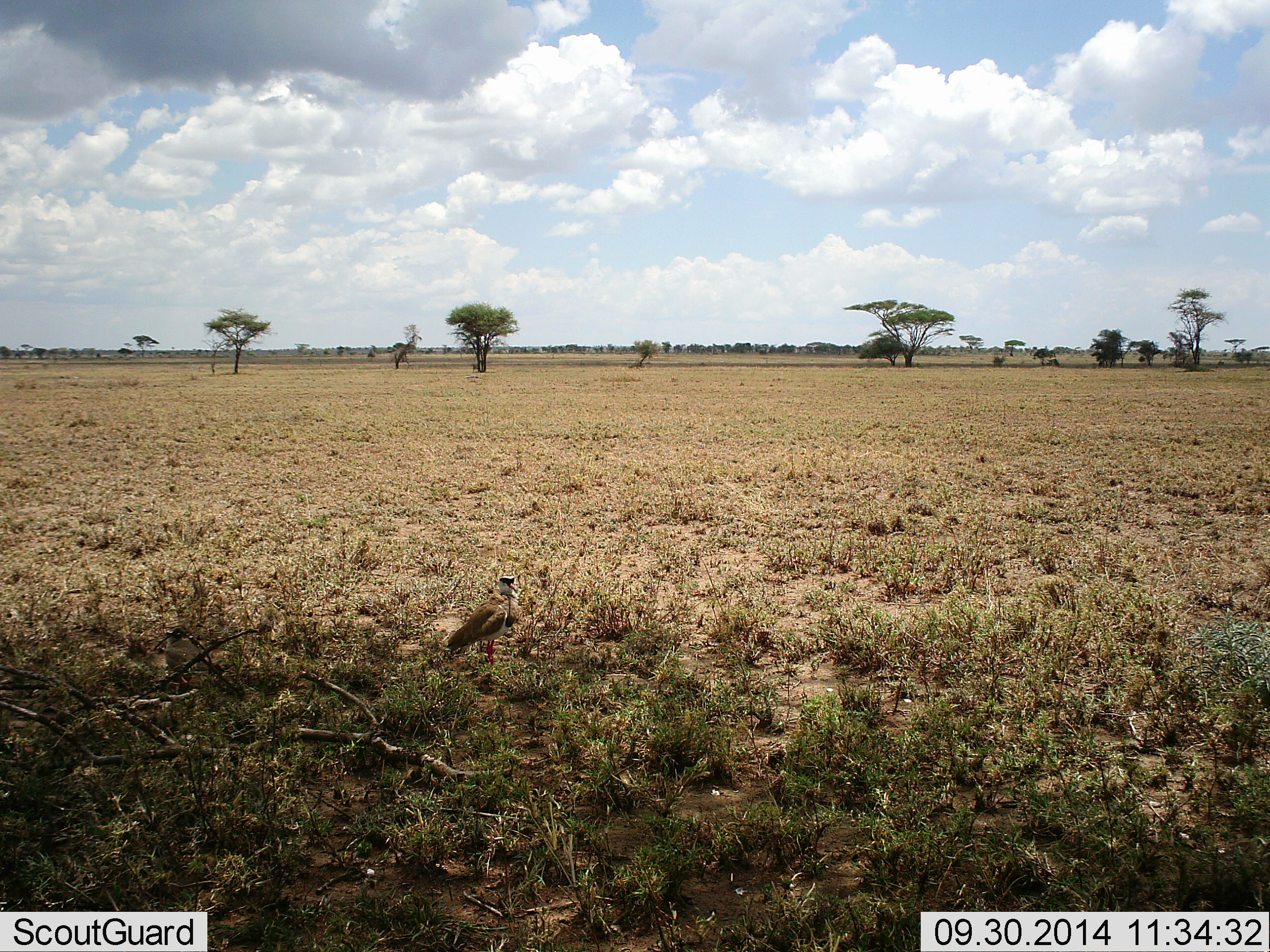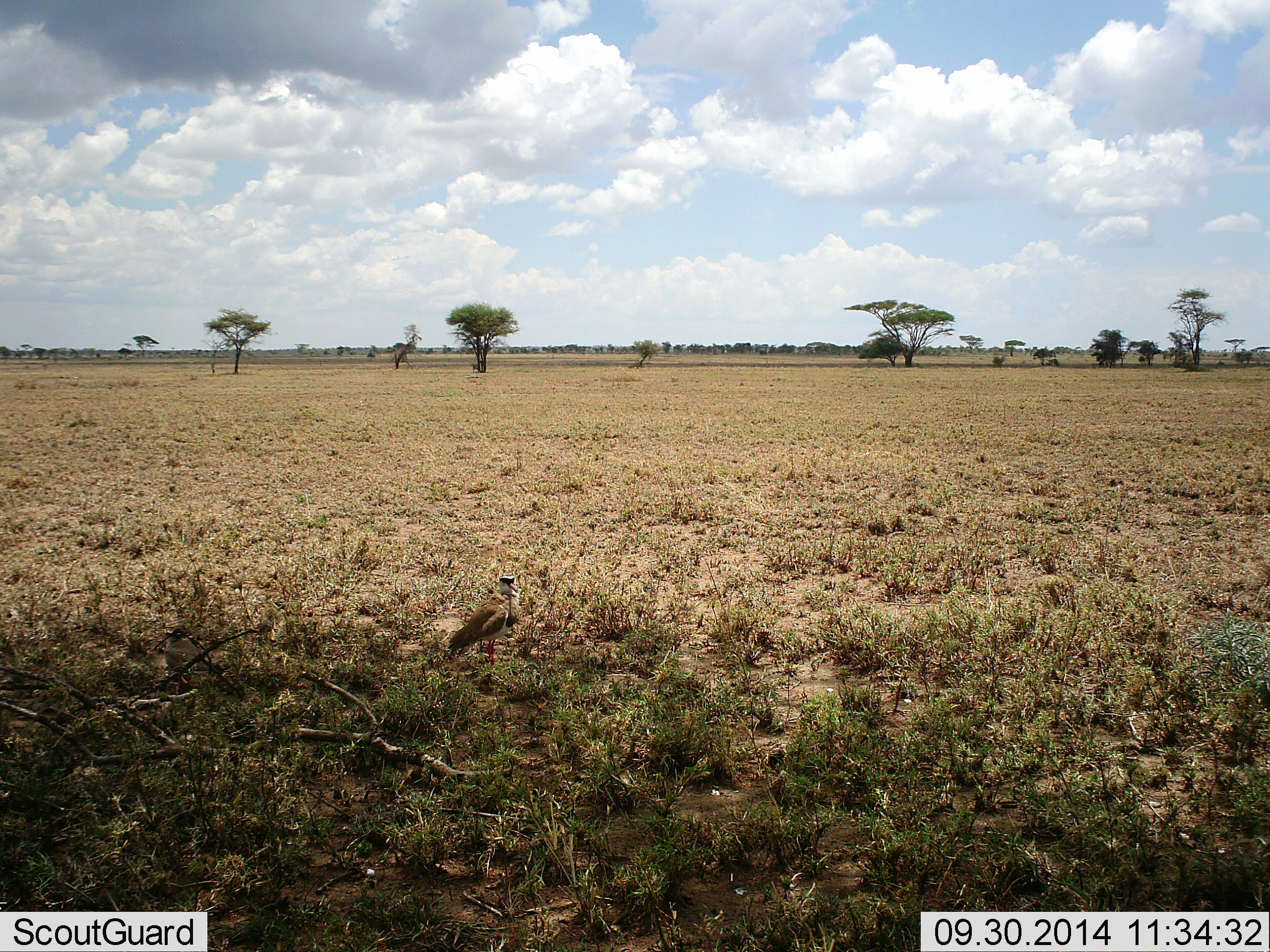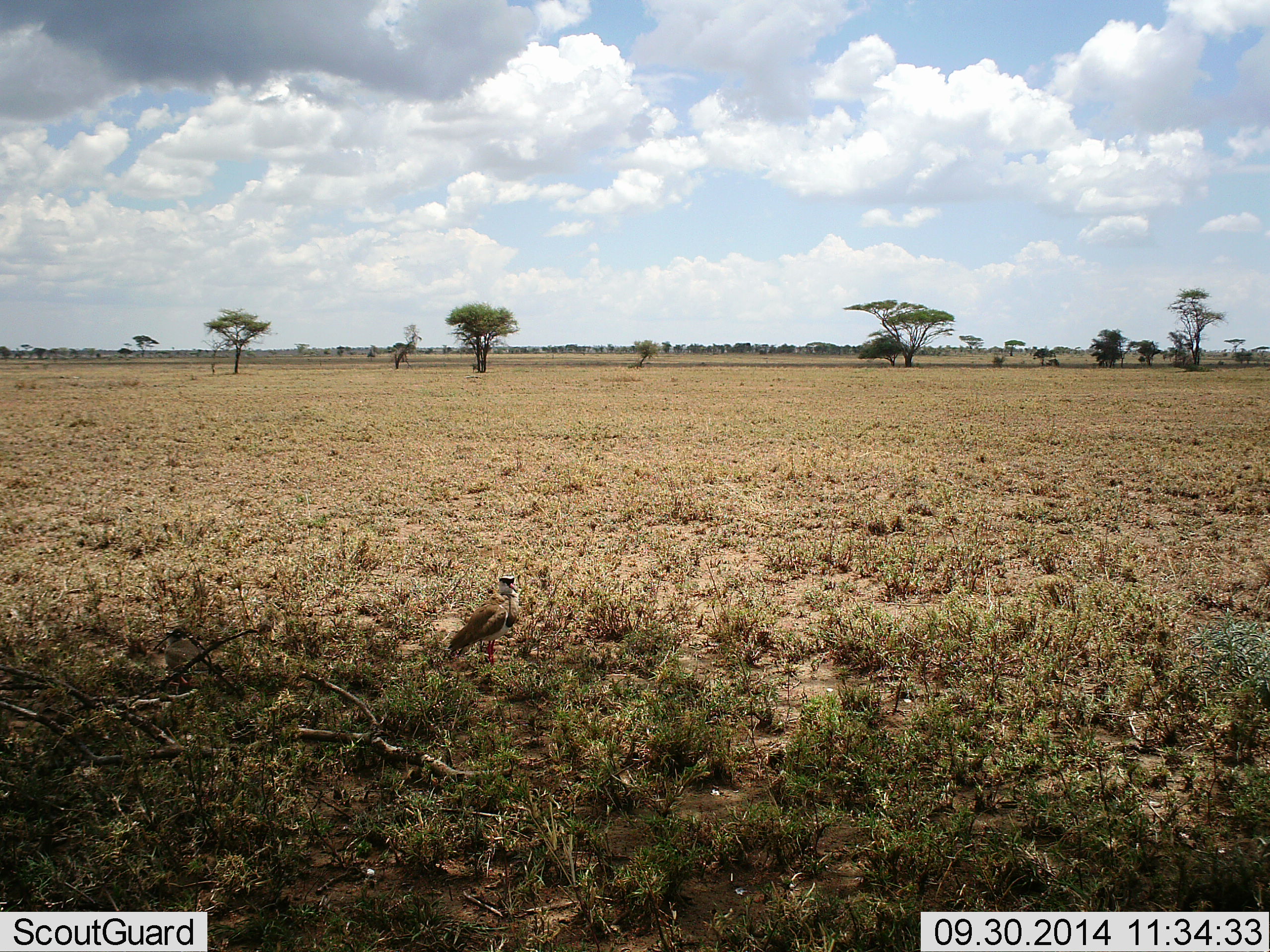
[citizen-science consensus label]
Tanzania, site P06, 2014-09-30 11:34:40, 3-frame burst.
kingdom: Animalia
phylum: Chordata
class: Aves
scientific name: Aves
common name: bird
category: otherbird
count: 1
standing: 90%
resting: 10%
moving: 0%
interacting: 0%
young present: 0%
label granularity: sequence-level